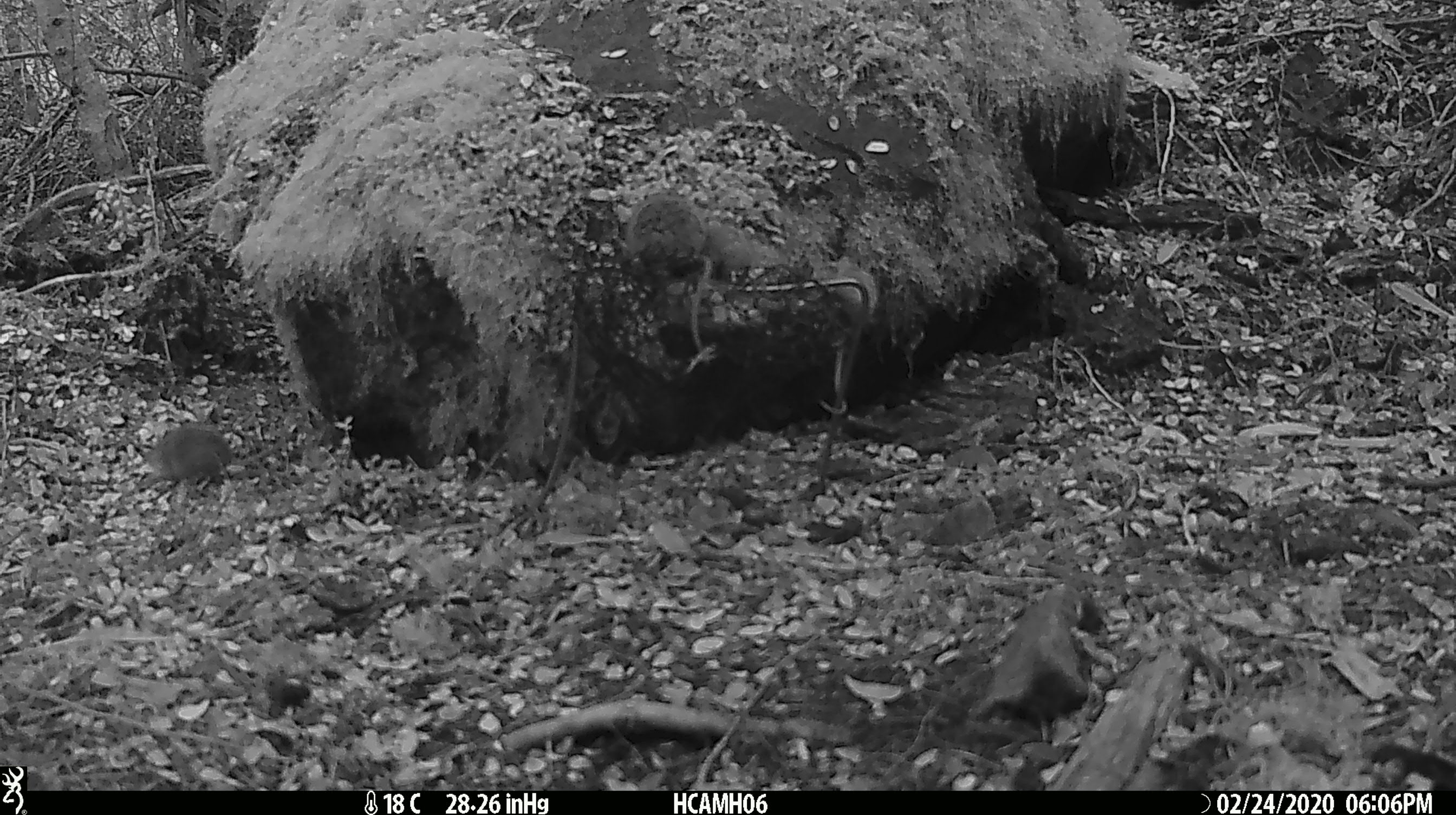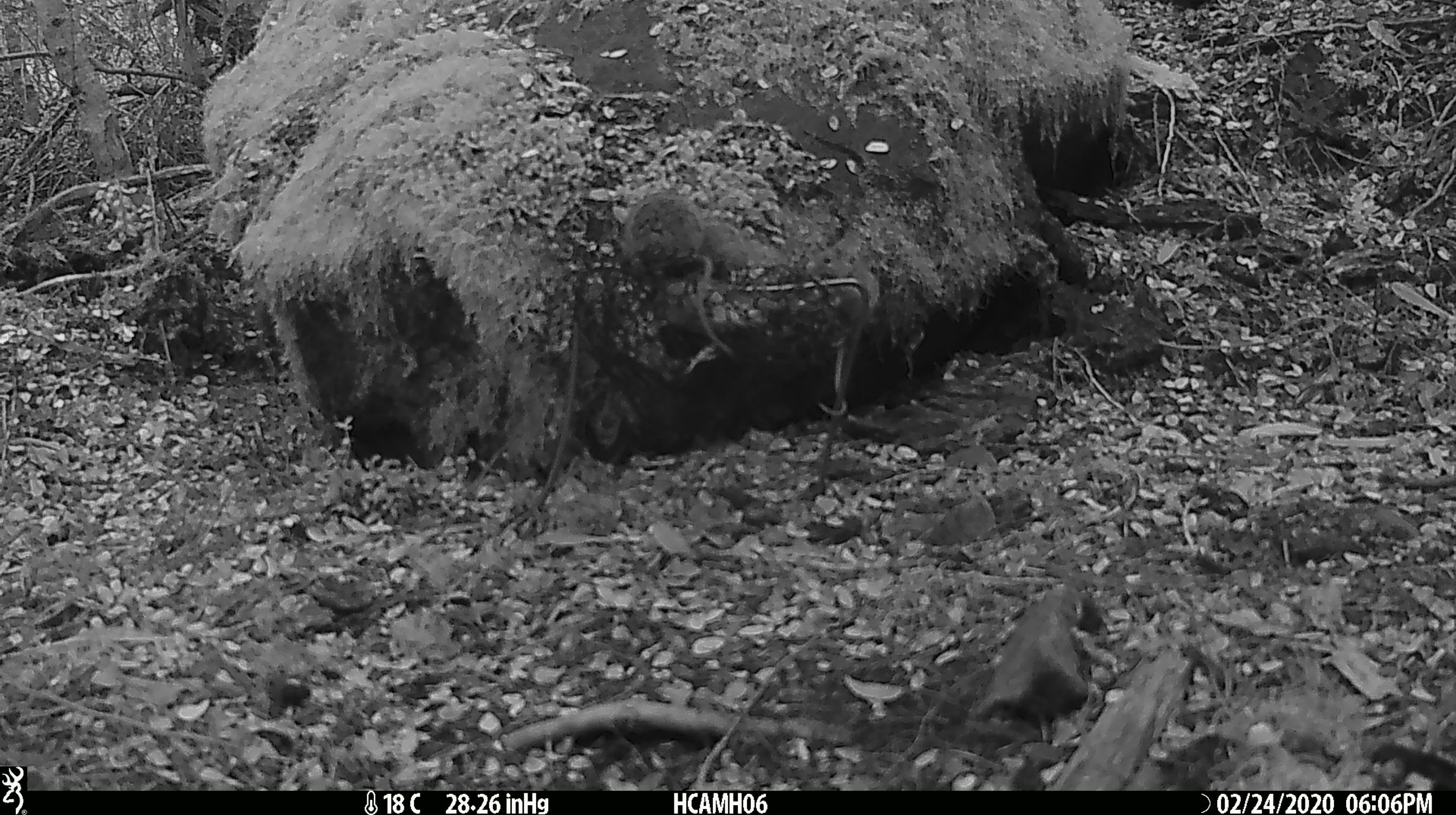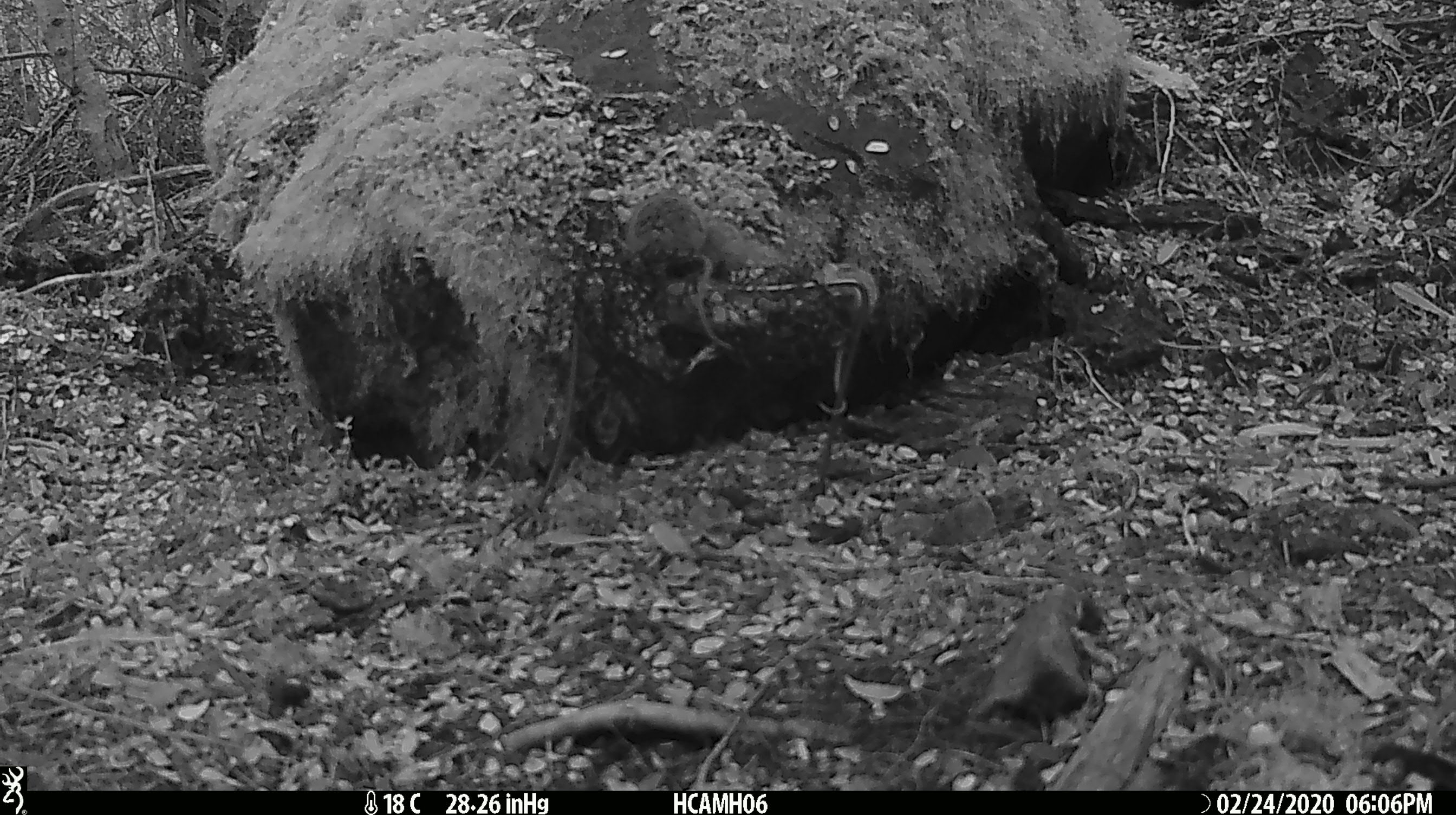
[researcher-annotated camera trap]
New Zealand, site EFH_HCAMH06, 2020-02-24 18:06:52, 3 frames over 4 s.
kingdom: Animalia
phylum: Chordata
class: Mammalia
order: Rodentia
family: Muridae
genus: Mus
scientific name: Mus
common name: mouse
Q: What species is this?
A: Mouse (Mus).